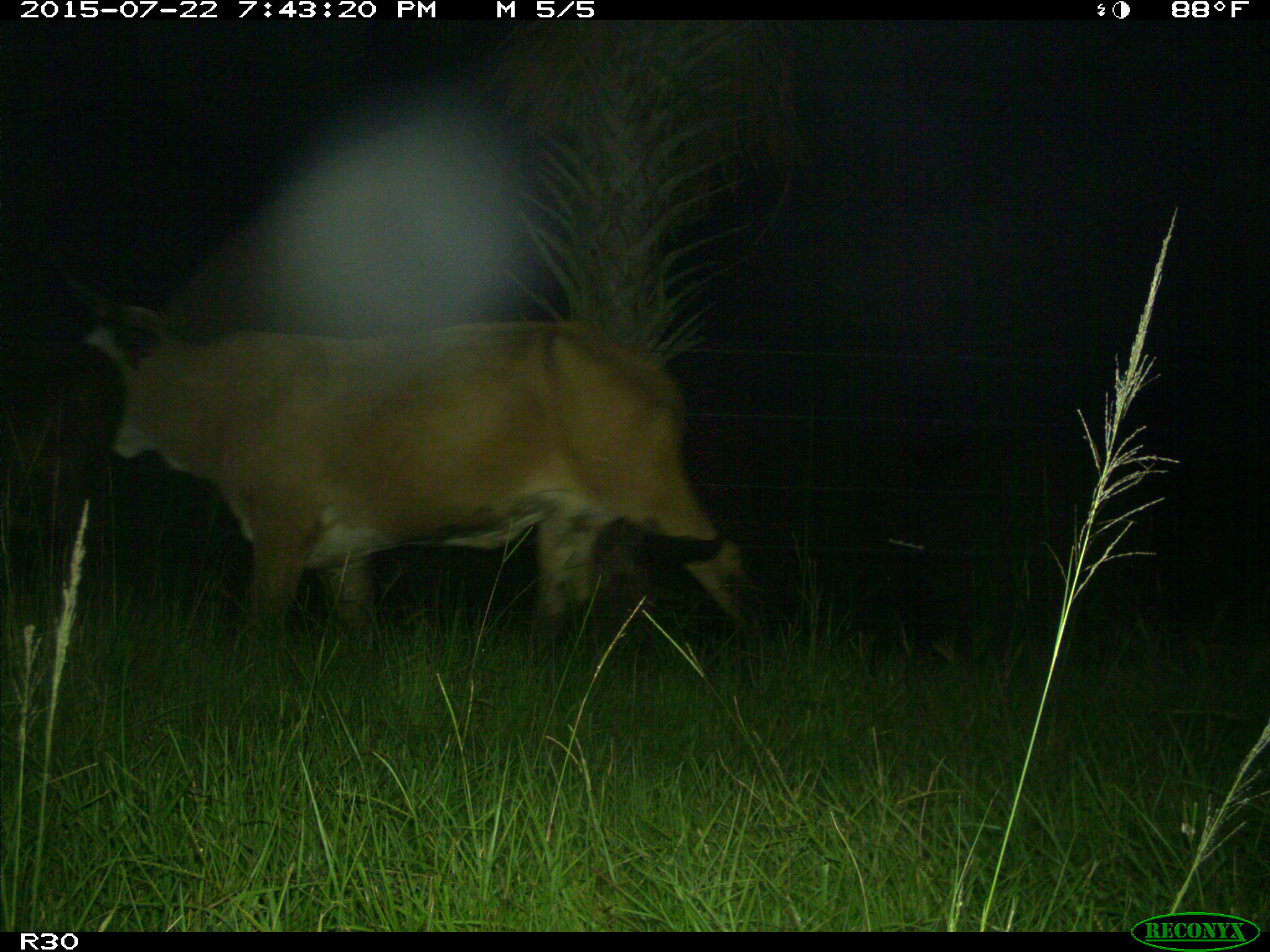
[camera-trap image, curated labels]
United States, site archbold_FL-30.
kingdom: Animalia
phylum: Chordata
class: Mammalia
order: Artiodactyla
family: Bovidae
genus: Bos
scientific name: Bos taurus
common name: domestic cow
Bos taurus (domestic cow).